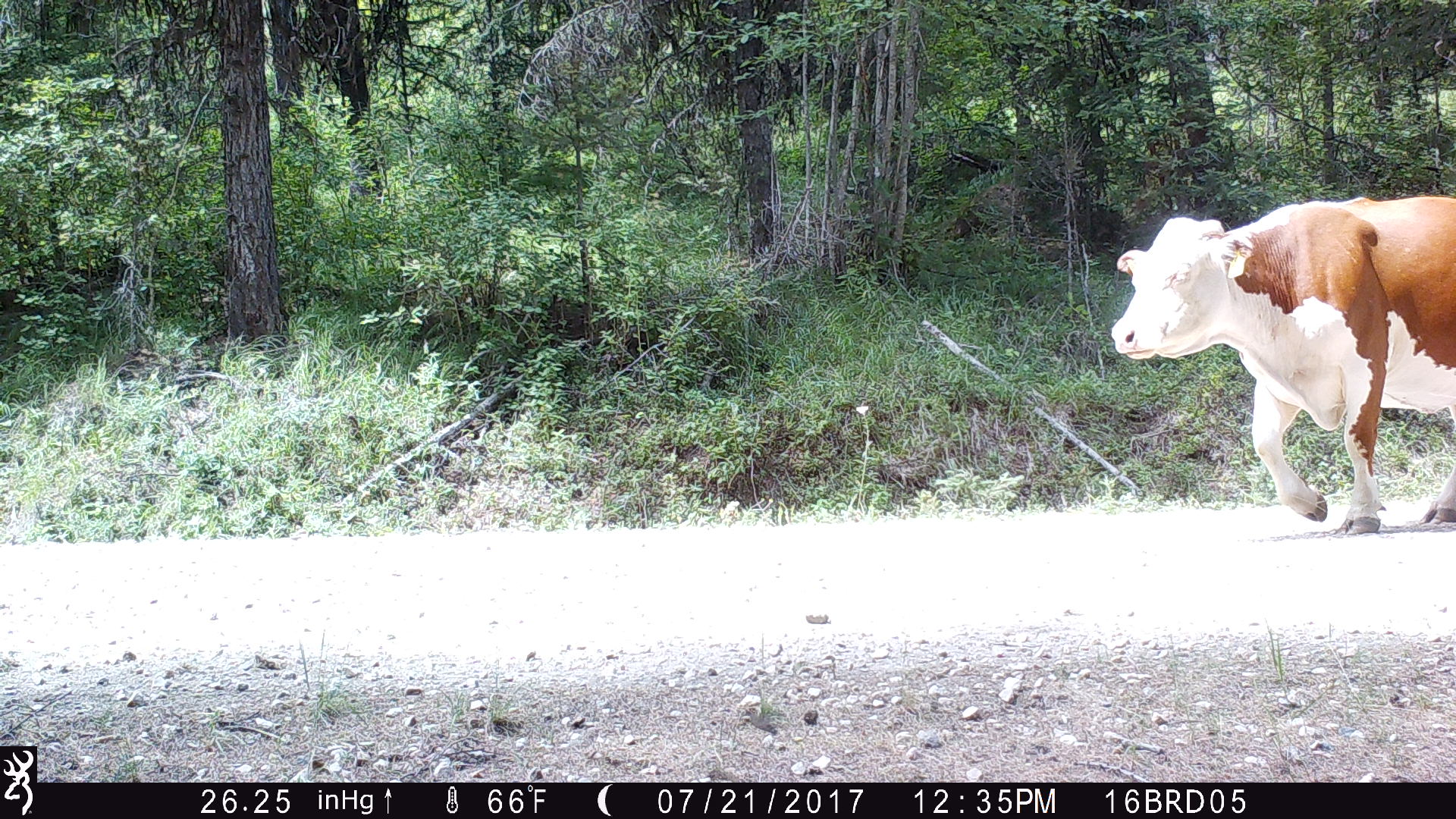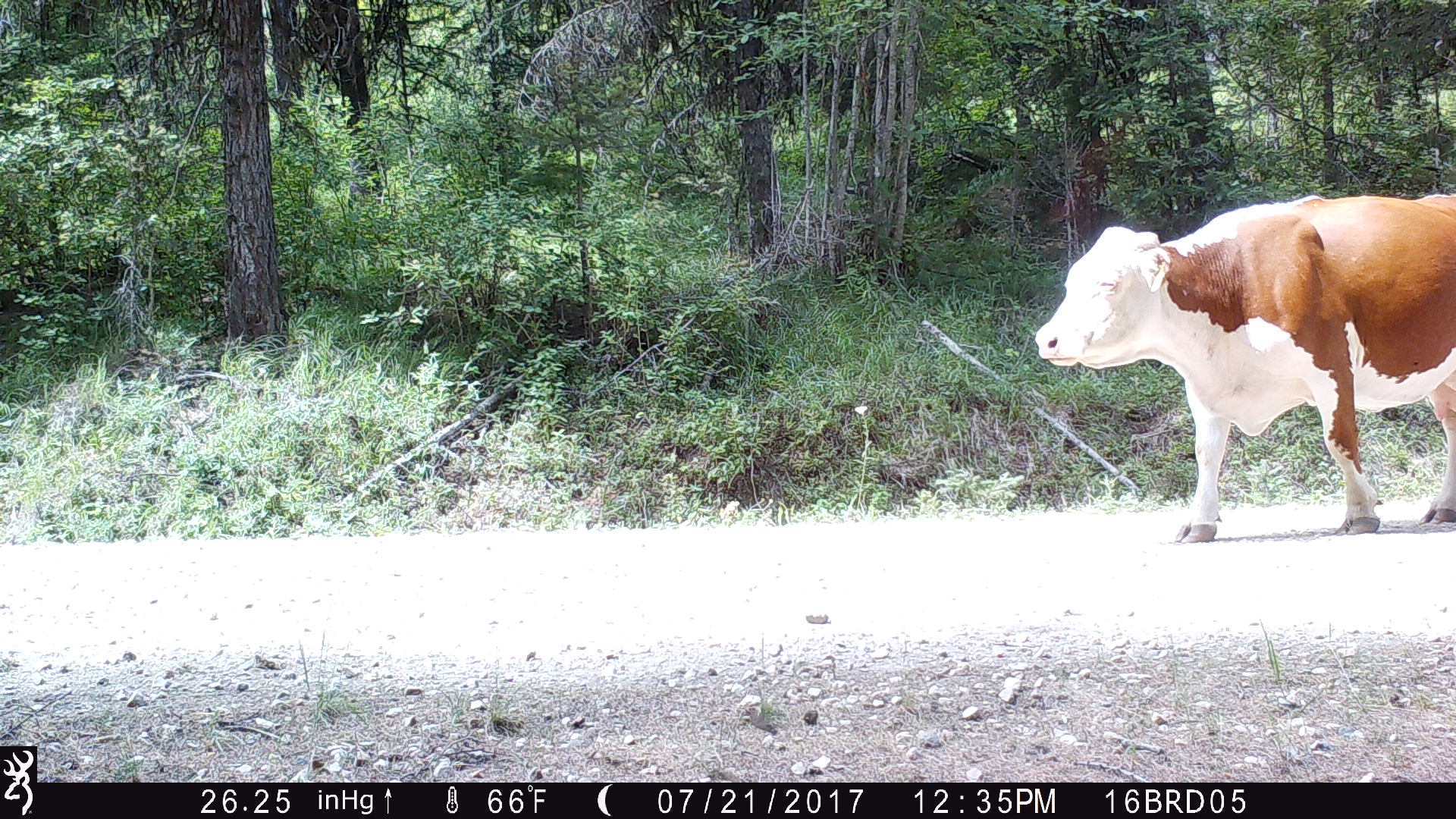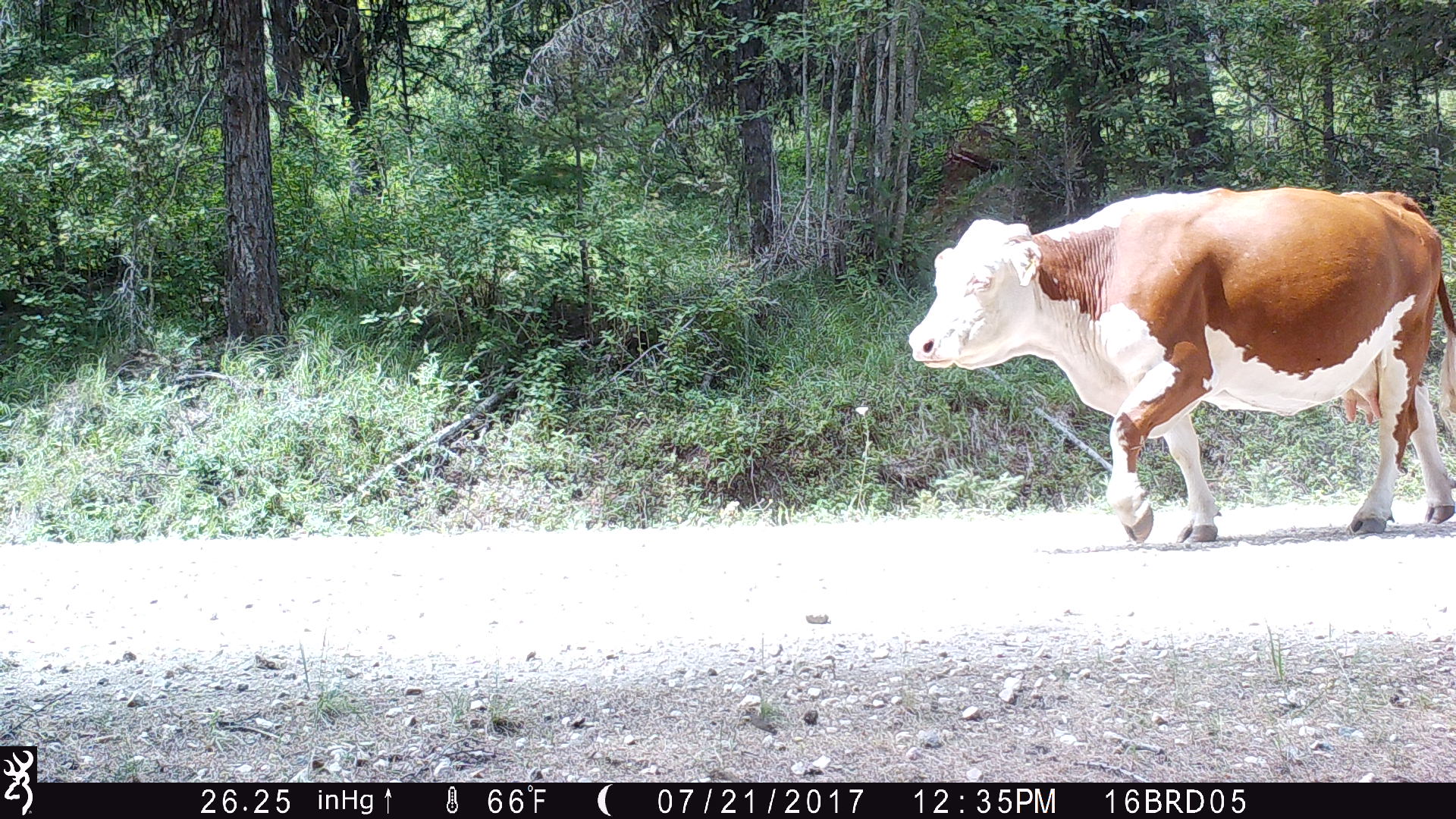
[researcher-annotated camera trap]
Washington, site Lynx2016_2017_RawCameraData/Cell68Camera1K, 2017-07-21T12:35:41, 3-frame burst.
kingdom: Animalia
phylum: Chordata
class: Mammalia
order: Artiodactyla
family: Bovidae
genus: Bos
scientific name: Bos taurus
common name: domestic cattle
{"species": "domestic cattle (Bos taurus)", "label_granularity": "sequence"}